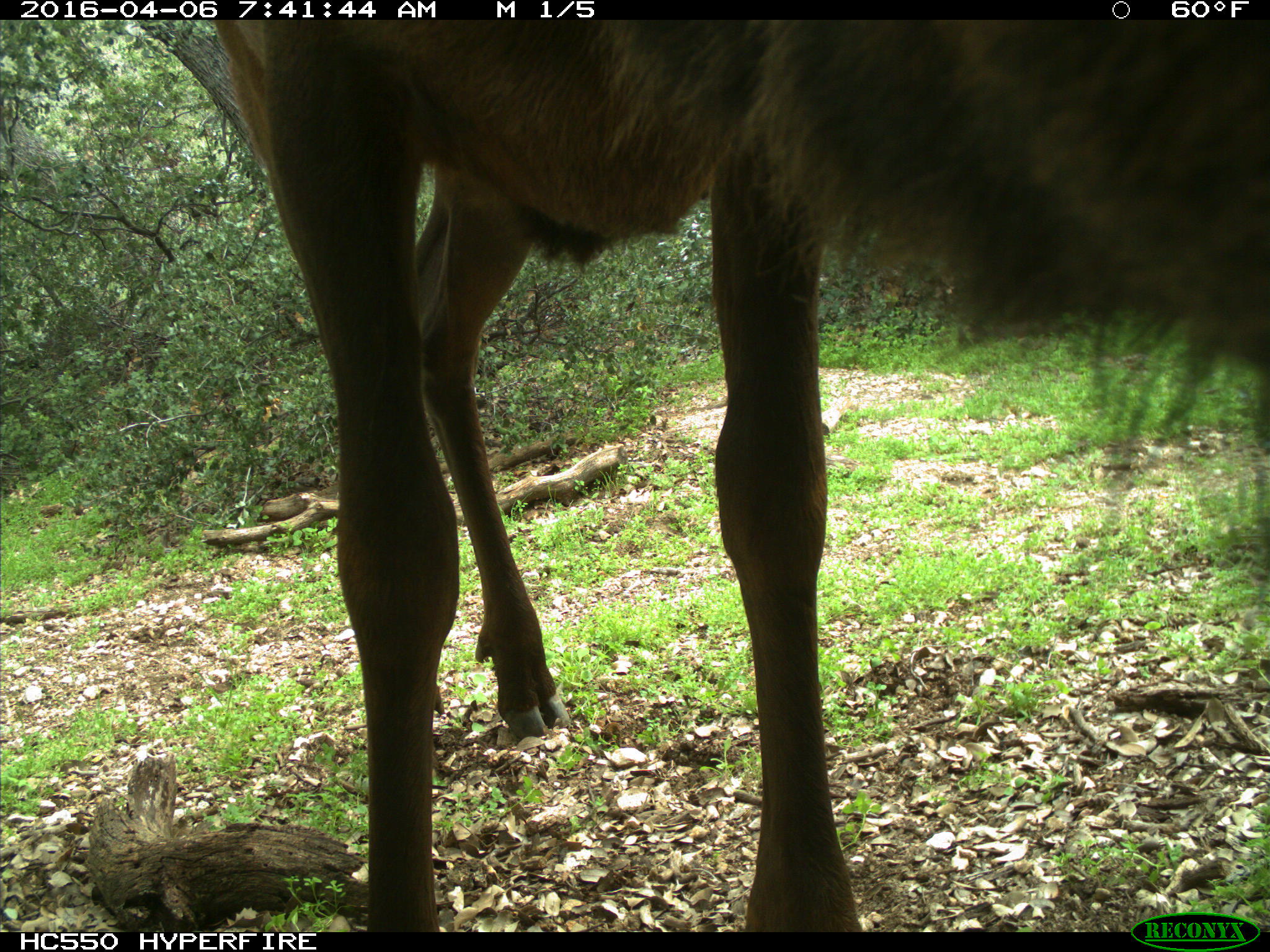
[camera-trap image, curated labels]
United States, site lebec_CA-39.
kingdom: Animalia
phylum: Chordata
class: Mammalia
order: Artiodactyla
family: Cervidae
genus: Cervus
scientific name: Cervus canadensis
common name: elk